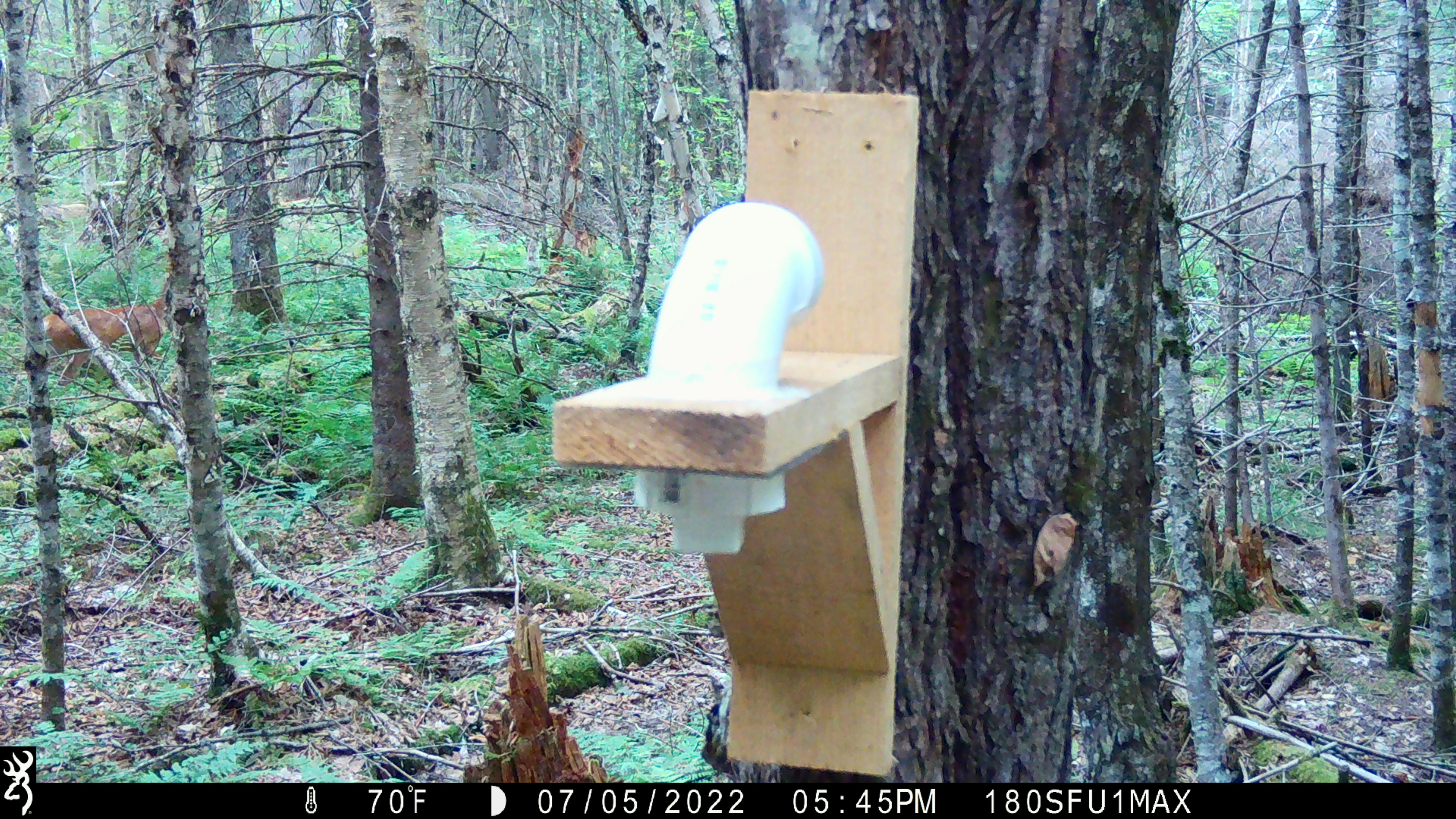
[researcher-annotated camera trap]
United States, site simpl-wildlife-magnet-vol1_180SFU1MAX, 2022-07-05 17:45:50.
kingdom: Animalia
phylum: Chordata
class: Mammalia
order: Artiodactyla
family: Cervidae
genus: Odocoileus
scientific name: Odocoileus virginianus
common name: white-tailed deer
White-tailed deer (Odocoileus virginianus).